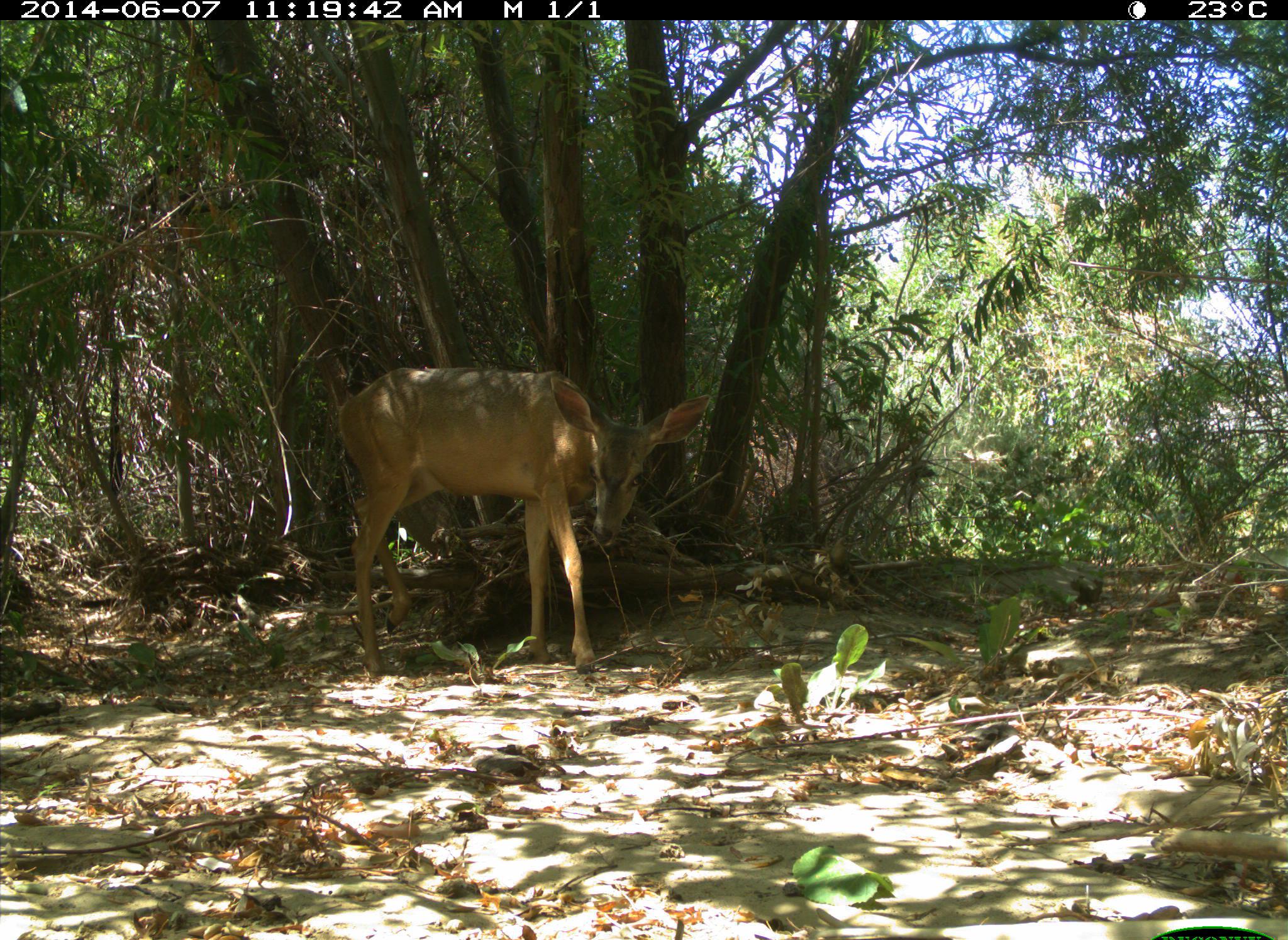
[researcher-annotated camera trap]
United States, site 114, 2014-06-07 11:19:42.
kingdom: Animalia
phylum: Chordata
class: Mammalia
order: Artiodactyla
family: Cervidae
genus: Odocoileus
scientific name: Odocoileus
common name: deer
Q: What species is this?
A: Deer (Odocoileus).